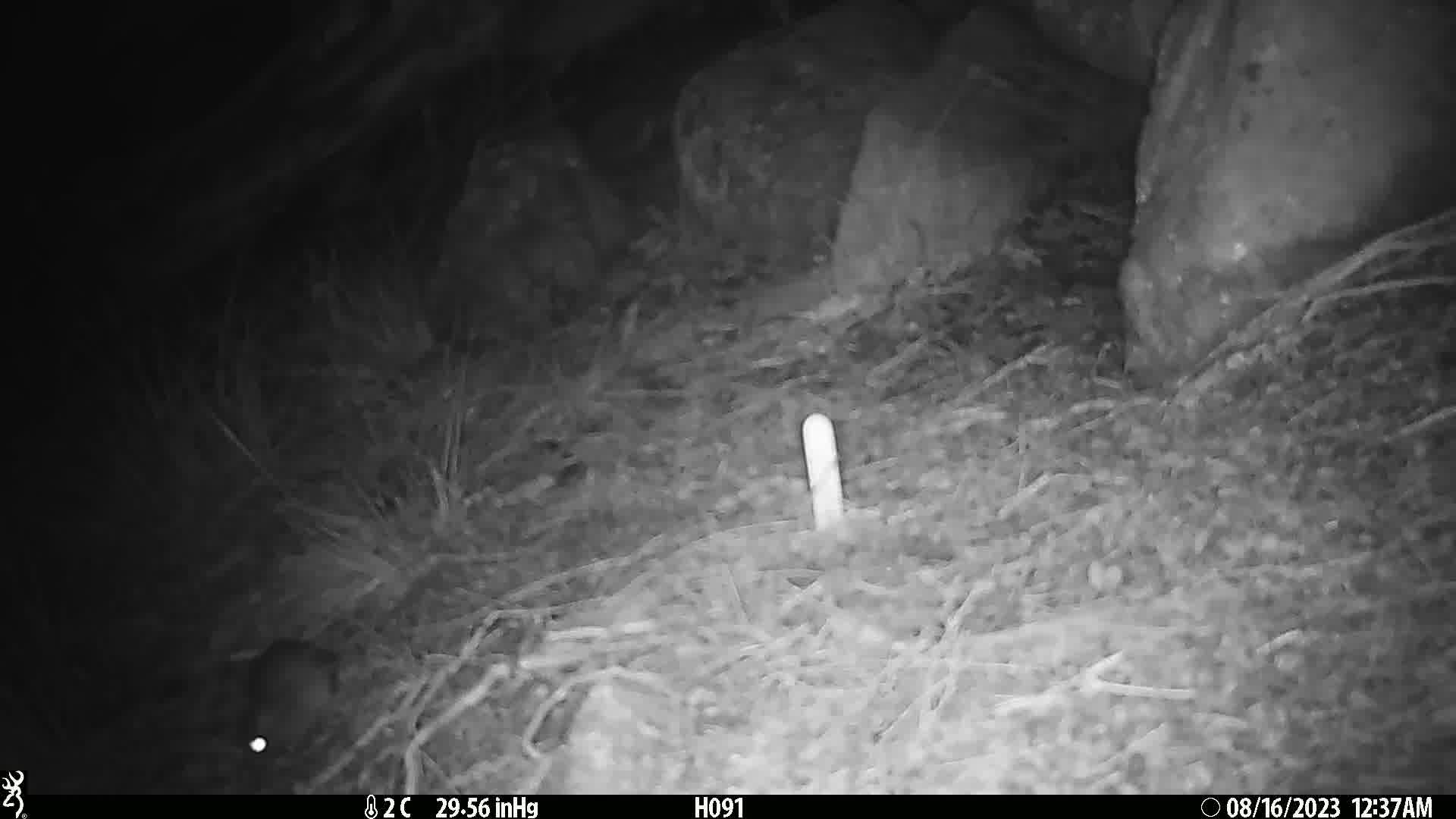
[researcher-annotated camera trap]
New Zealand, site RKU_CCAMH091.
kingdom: Animalia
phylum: Chordata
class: Mammalia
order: Rodentia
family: Muridae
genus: Rattus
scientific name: Rattus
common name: rat